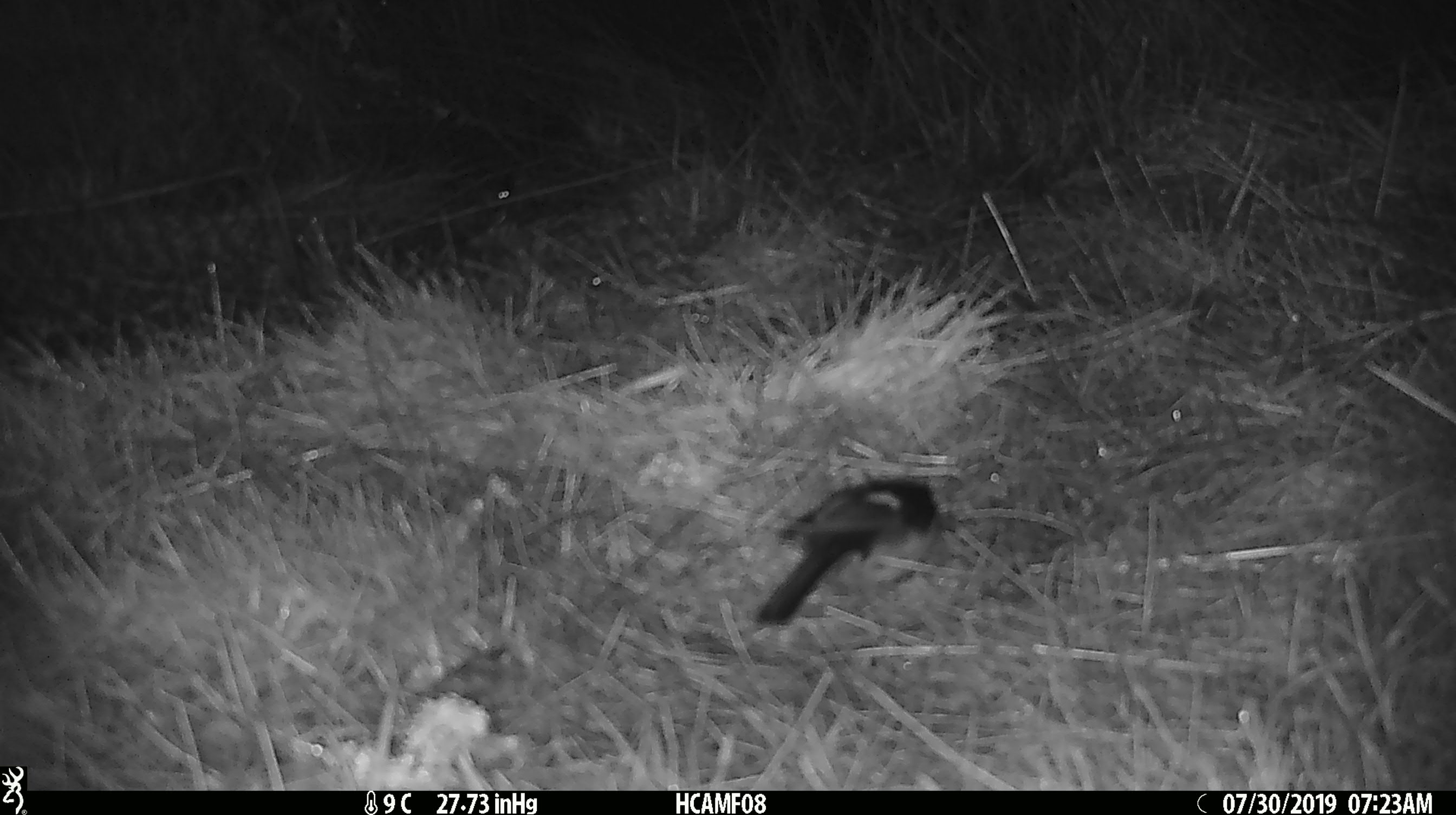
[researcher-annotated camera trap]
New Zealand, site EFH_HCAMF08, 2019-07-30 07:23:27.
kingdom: Animalia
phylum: Chordata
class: Aves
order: Passeriformes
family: Petroicidae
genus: Petroica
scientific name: Petroica macrocephala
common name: tomtit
Tomtit (Petroica macrocephala).